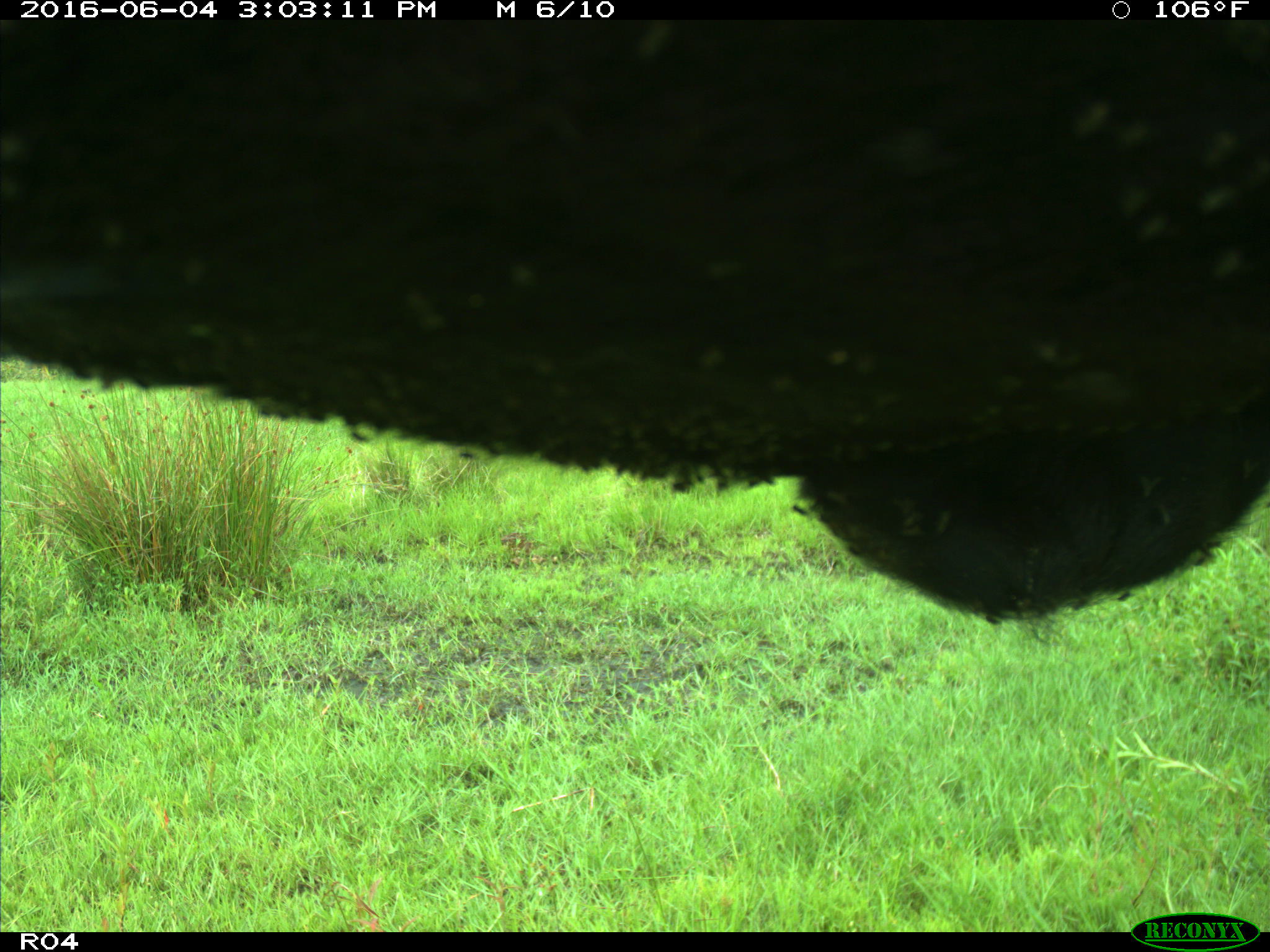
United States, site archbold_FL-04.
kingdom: Animalia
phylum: Chordata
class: Mammalia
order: Artiodactyla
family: Bovidae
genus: Bos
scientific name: Bos taurus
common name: domestic cow